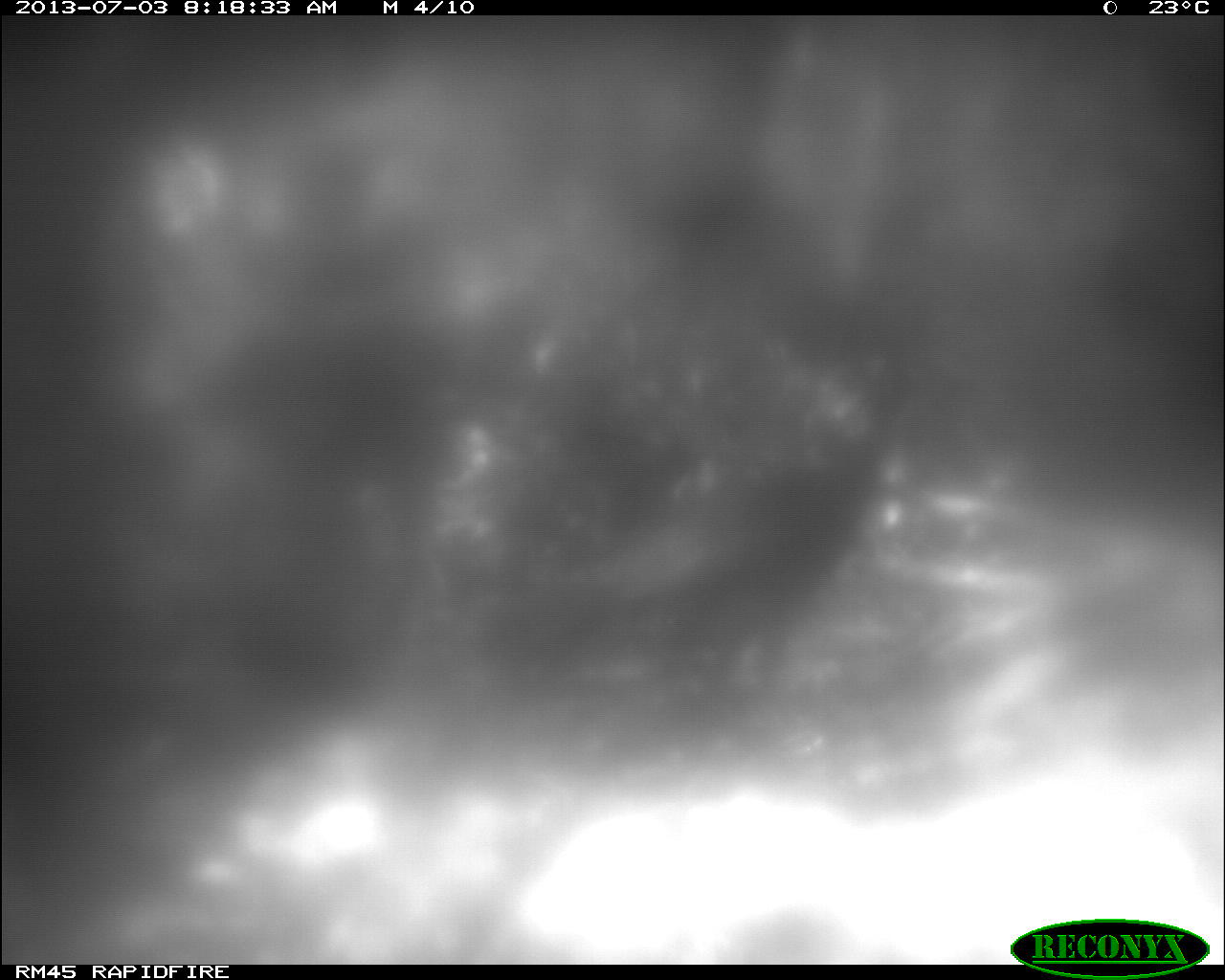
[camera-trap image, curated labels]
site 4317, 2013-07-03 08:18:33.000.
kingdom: Animalia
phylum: Chordata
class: Aves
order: Galliformes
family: Cracidae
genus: Crax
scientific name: Crax rubra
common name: great curassow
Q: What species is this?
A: Crax rubra (great curassow).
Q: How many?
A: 1.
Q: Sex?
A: Female.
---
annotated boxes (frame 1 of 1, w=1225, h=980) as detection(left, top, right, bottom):
crax rubra: detection(465, 363, 914, 716)